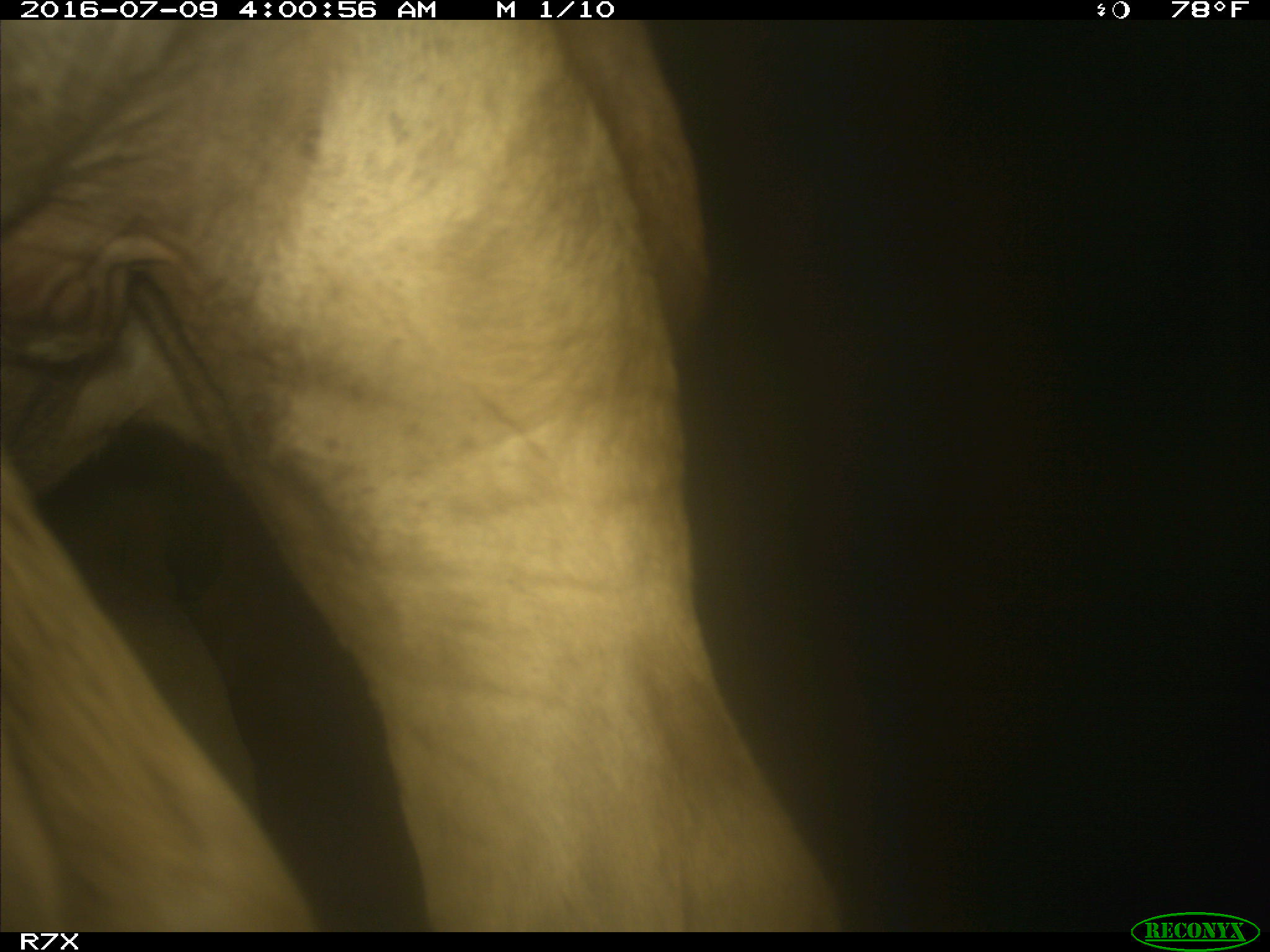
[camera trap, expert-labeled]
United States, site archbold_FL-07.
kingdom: Animalia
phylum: Chordata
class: Mammalia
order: Artiodactyla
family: Bovidae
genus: Bos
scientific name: Bos taurus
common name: domestic cow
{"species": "Bos taurus (domestic cow)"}